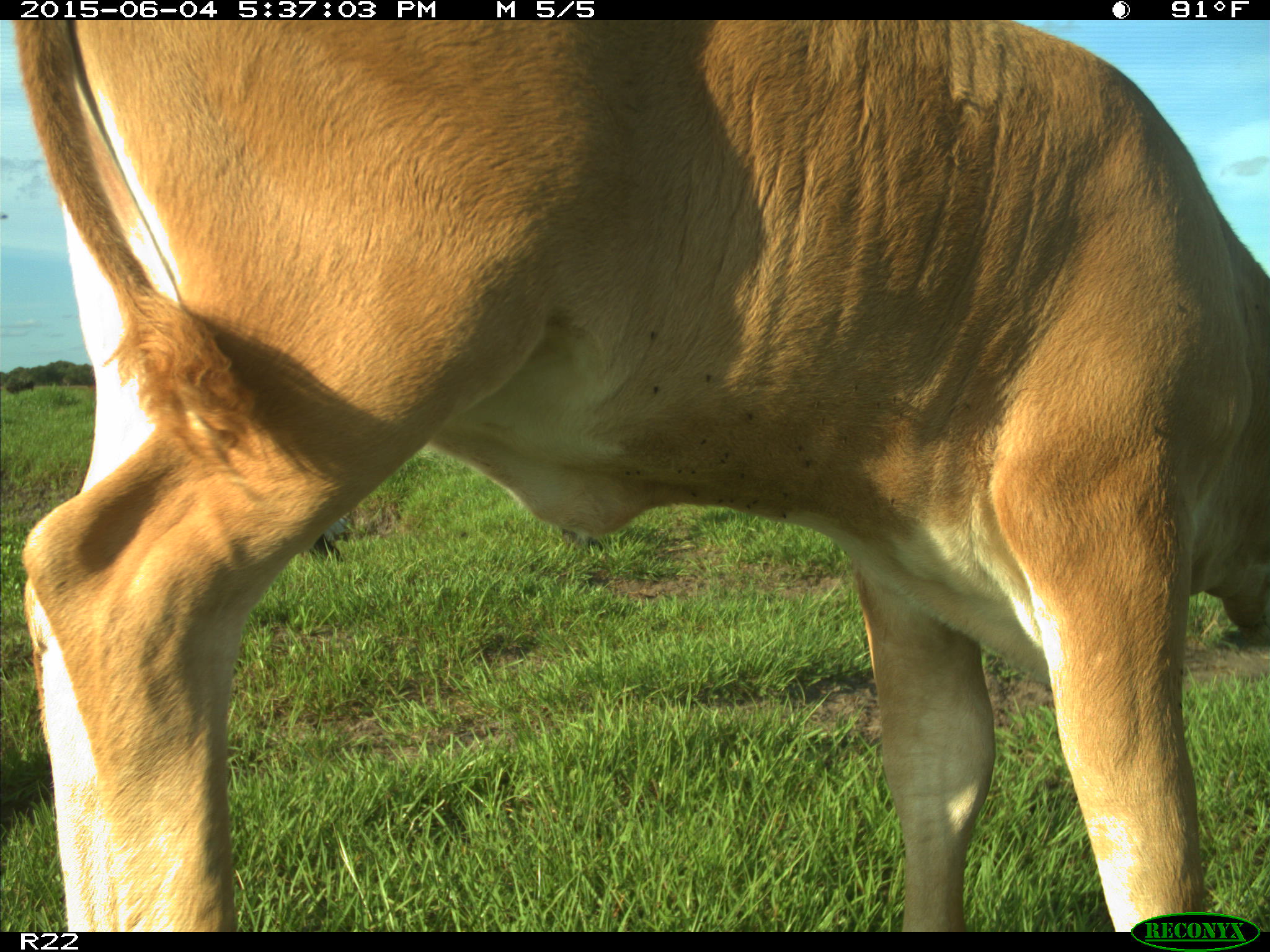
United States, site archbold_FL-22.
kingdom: Animalia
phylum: Chordata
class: Mammalia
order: Artiodactyla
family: Bovidae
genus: Bos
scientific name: Bos taurus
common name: domestic cow